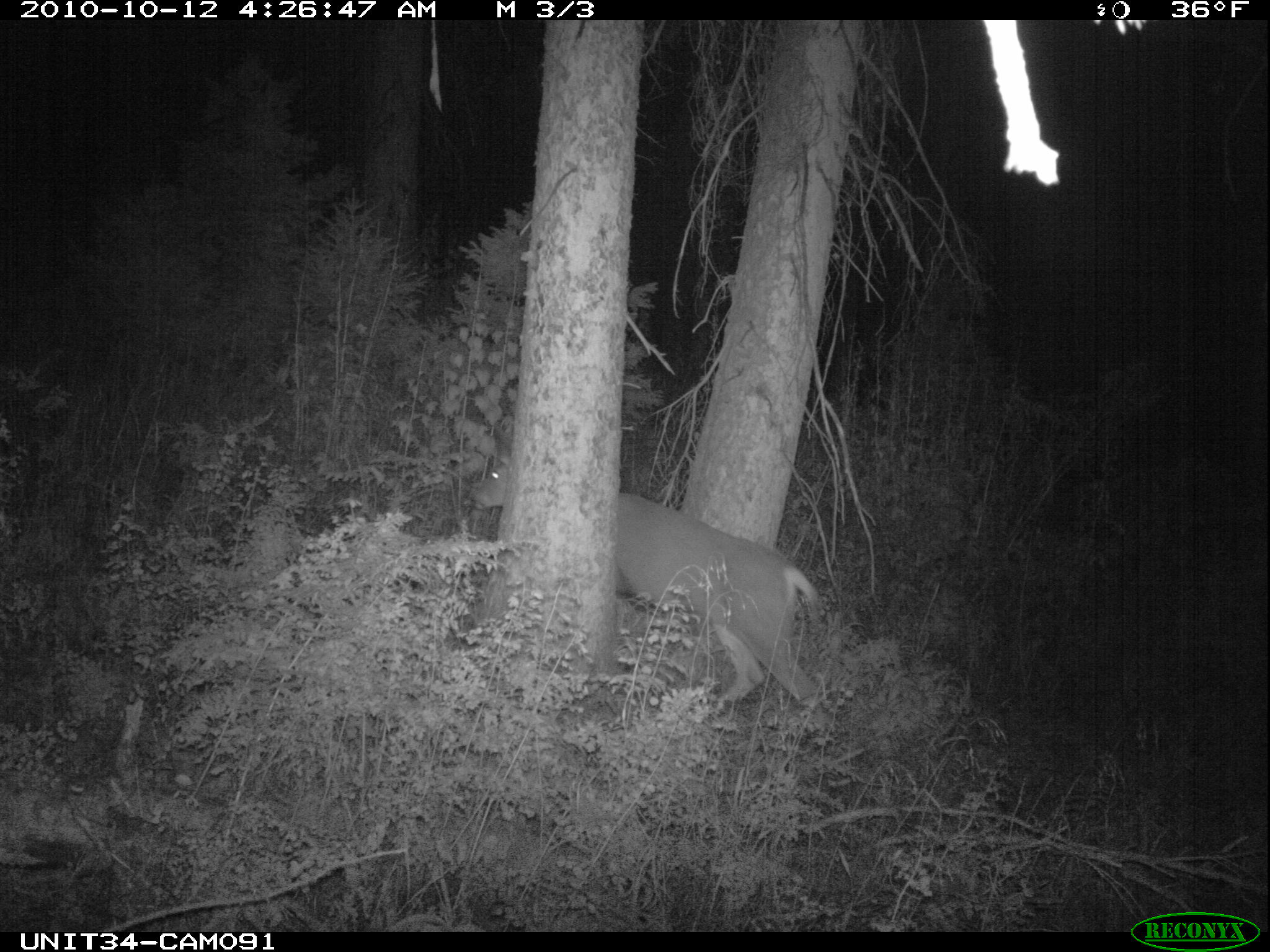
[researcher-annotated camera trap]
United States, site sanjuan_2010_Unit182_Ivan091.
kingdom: Animalia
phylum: Chordata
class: Mammalia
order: Artiodactyla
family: Cervidae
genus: Odocoileus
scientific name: Odocoileus hemionus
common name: mule deer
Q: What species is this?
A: Odocoileus hemionus (mule deer).